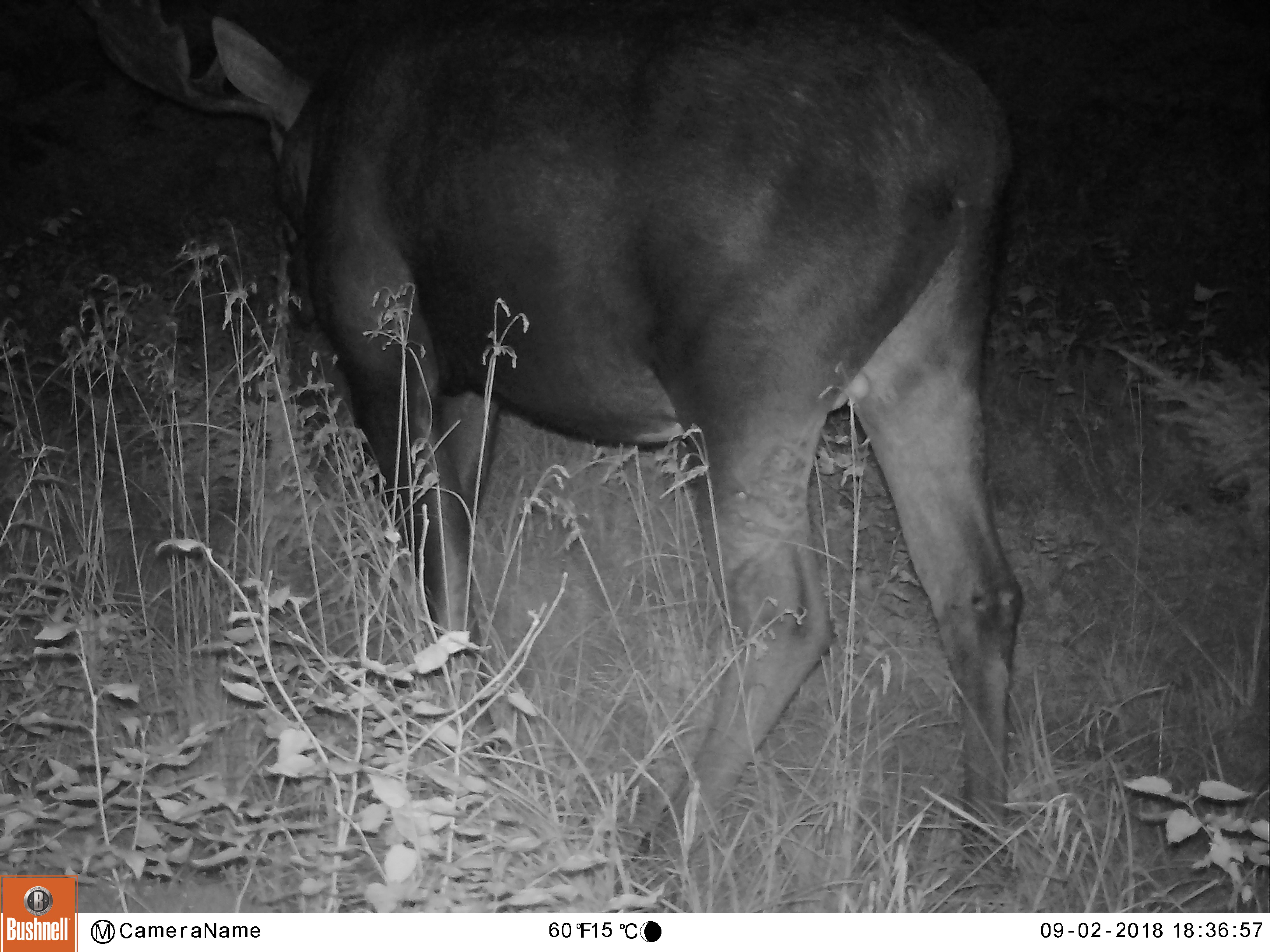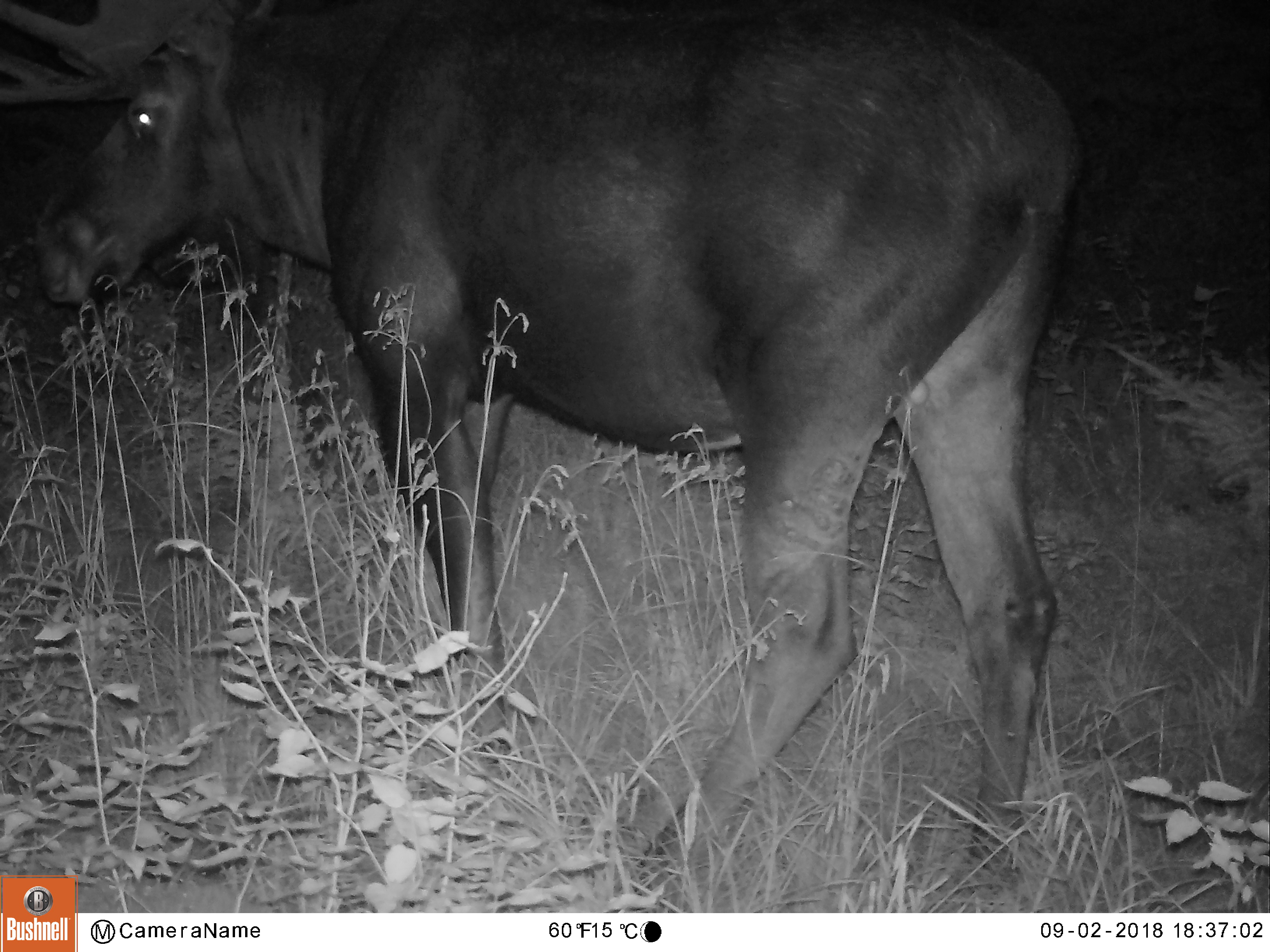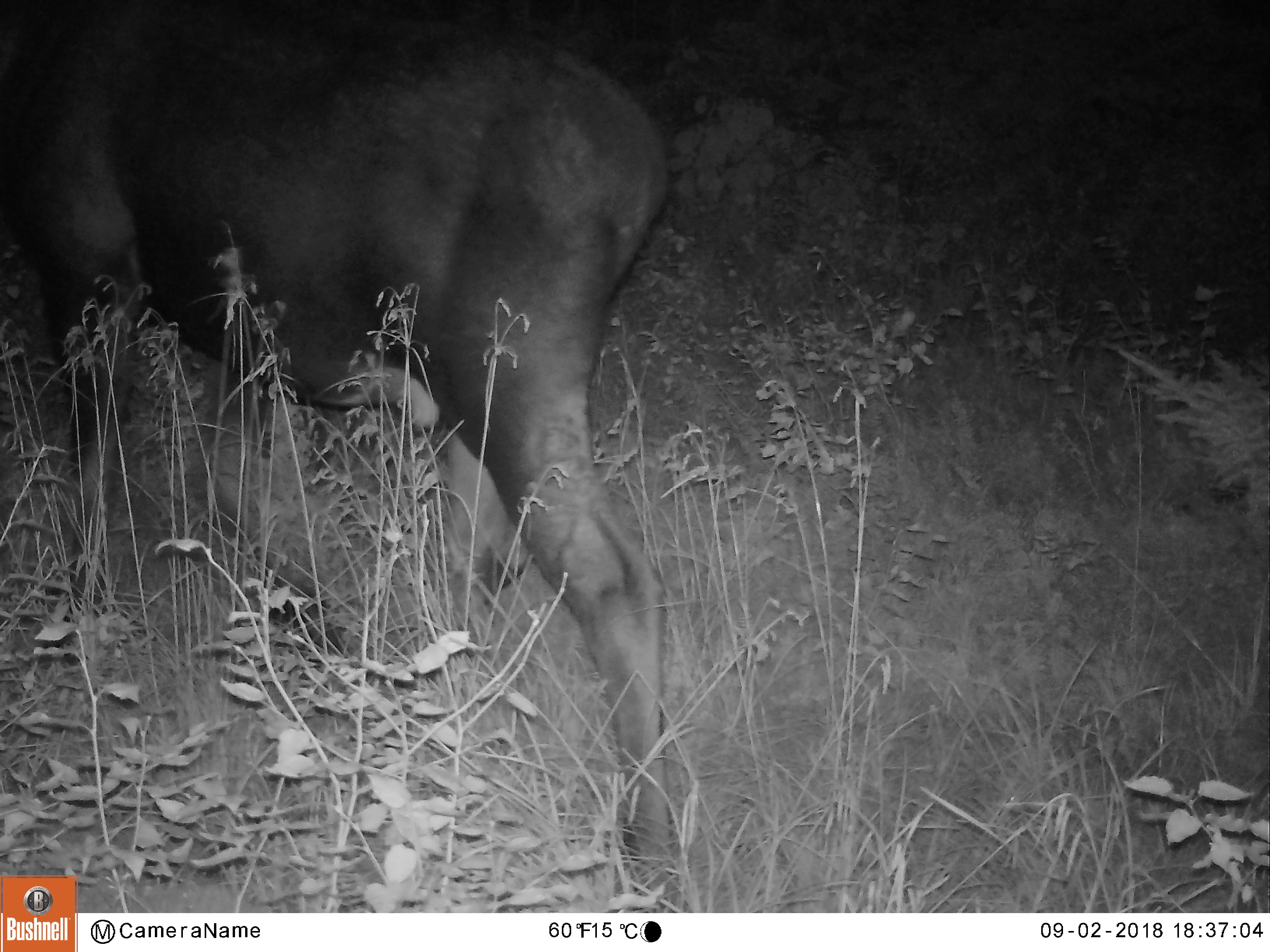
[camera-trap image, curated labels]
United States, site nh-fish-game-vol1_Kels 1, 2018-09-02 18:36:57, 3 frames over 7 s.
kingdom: Animalia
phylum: Chordata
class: Mammalia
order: Artiodactyla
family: Cervidae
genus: Alces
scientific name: Alces alces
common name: moose